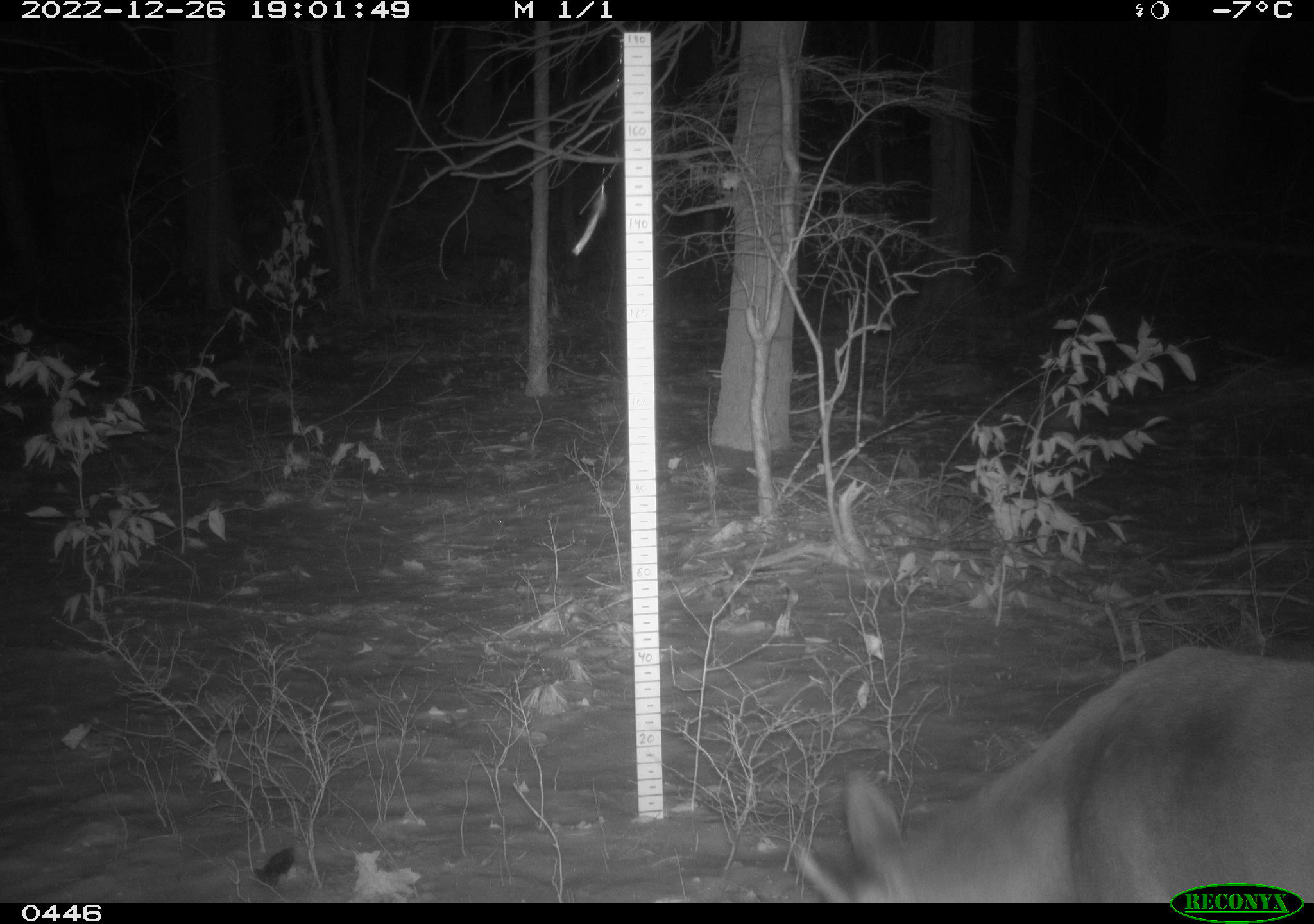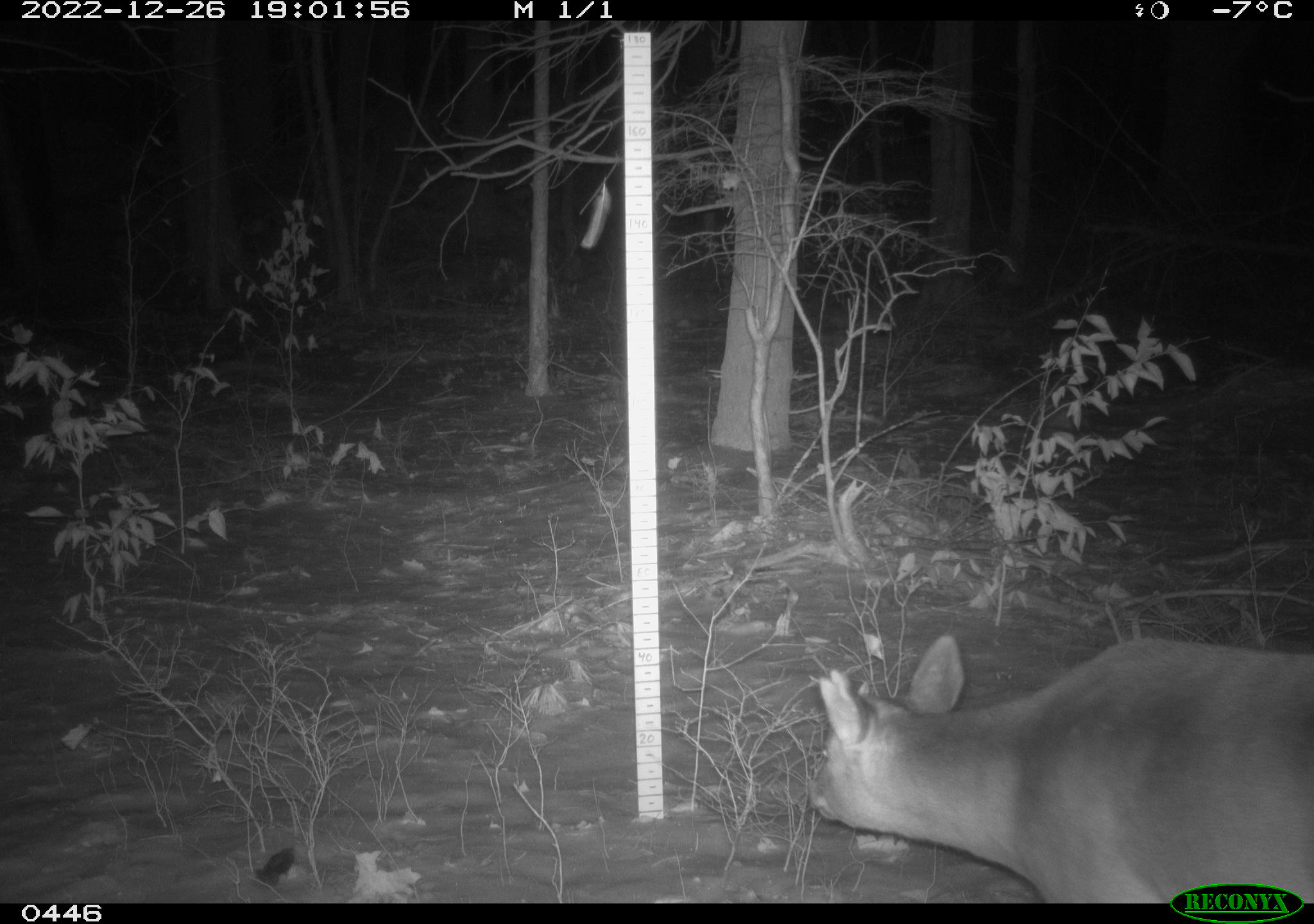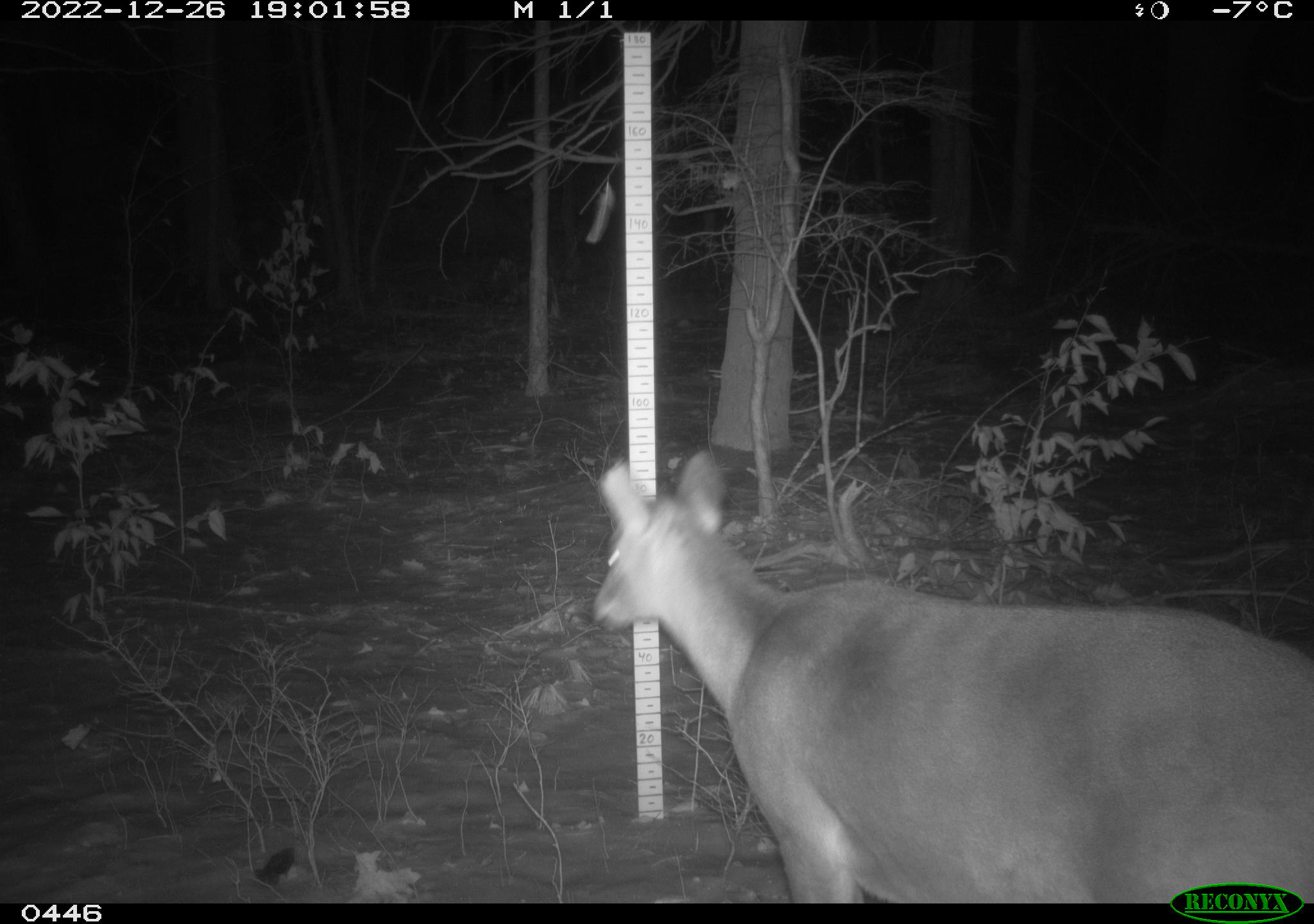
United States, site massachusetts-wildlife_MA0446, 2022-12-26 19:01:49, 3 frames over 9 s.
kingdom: Animalia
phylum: Chordata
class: Mammalia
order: Artiodactyla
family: Cervidae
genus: Odocoileus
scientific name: Odocoileus virginianus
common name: white-tailed deer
White-tailed deer (Odocoileus virginianus).